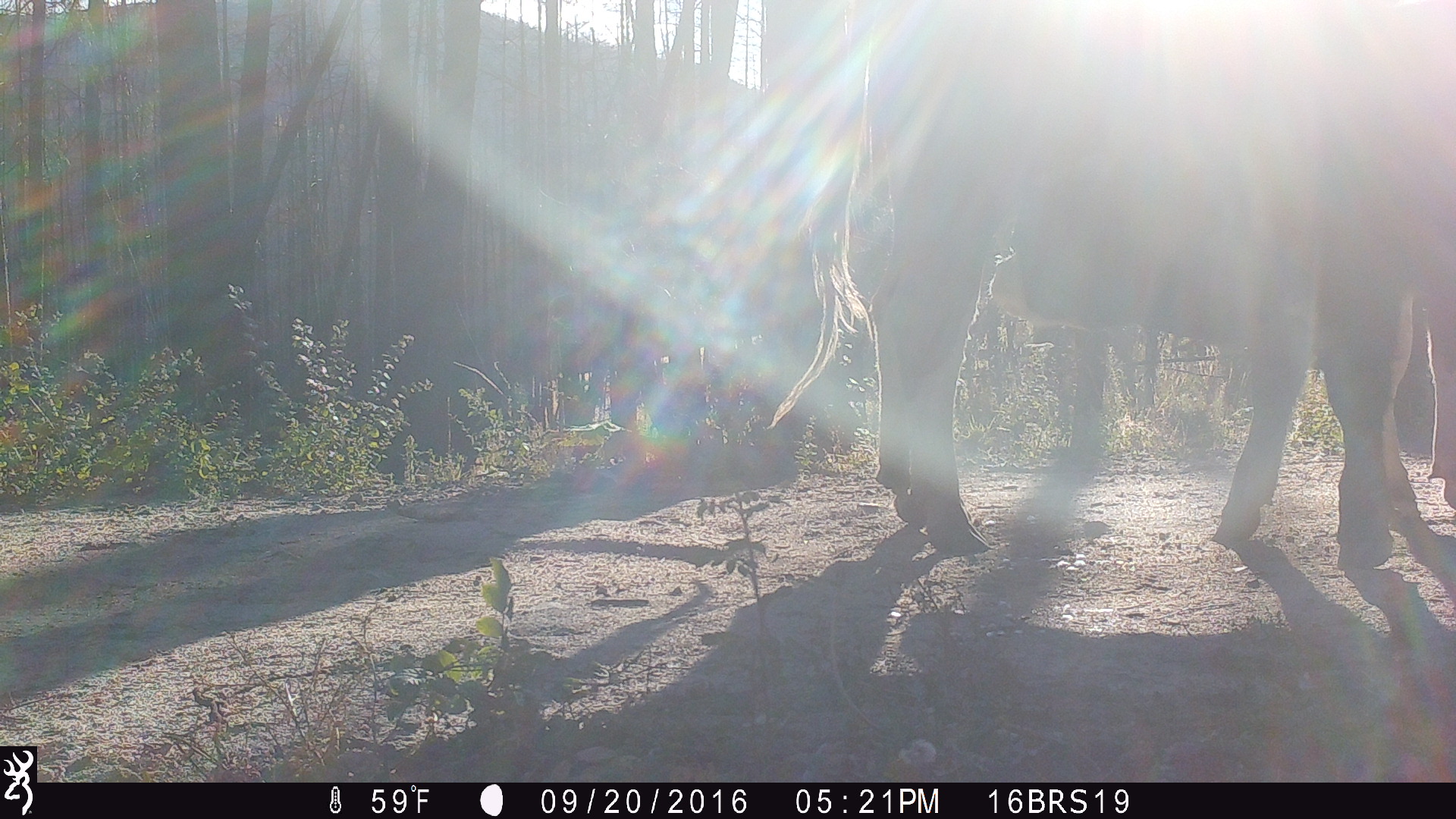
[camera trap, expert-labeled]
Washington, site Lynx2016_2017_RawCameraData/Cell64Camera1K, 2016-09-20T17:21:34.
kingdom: Animalia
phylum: Chordata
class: Mammalia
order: Artiodactyla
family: Bovidae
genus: Bos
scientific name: Bos taurus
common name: domestic cattle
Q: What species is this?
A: Domestic cattle (Bos taurus).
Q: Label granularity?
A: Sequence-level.